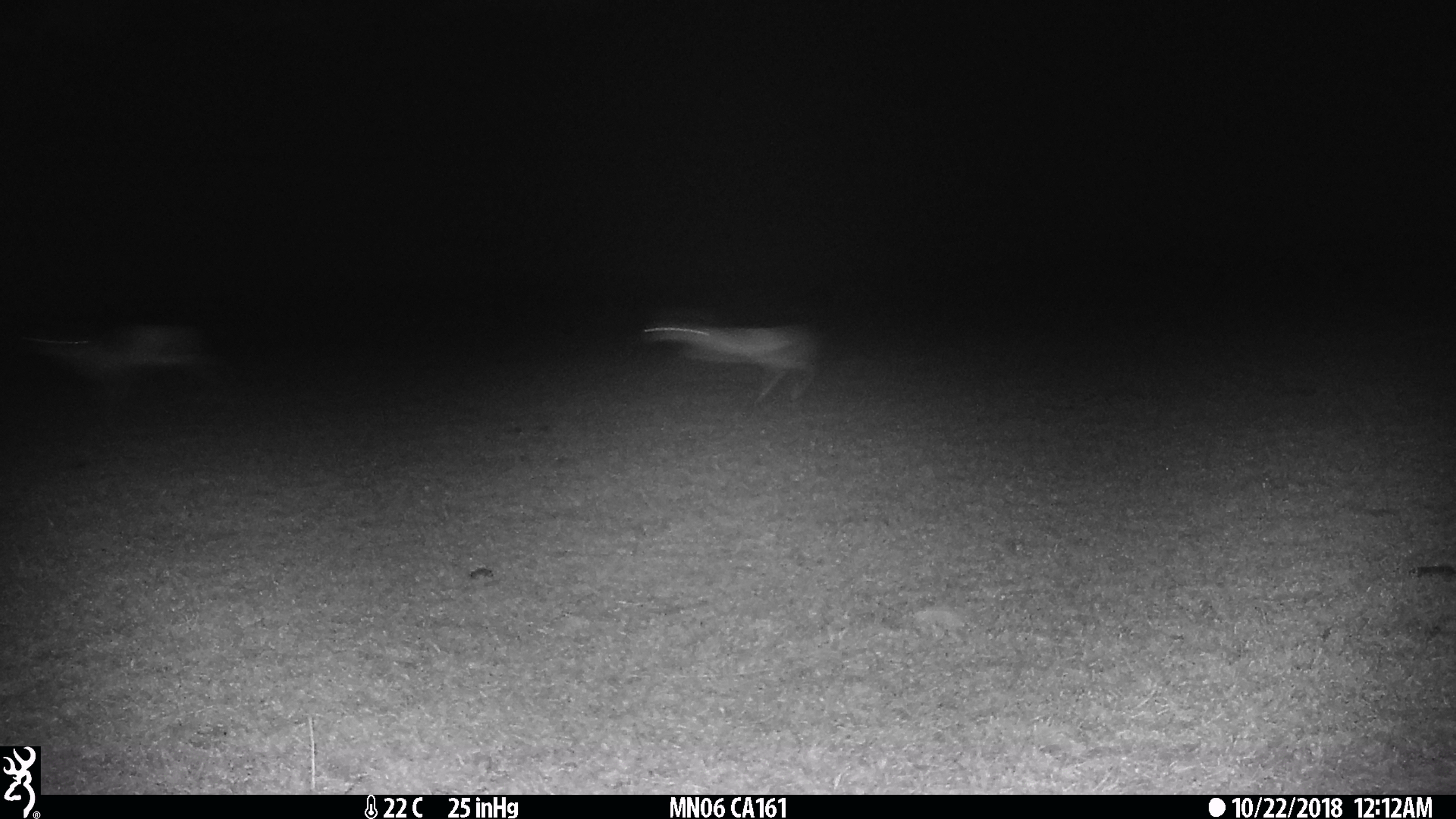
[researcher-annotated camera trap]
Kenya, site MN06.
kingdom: Animalia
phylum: Chordata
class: Mammalia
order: Artiodactyla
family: Bovidae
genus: Eudorcas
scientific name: Eudorcas thomsonii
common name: thomon's gazelle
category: gazelle thomsons